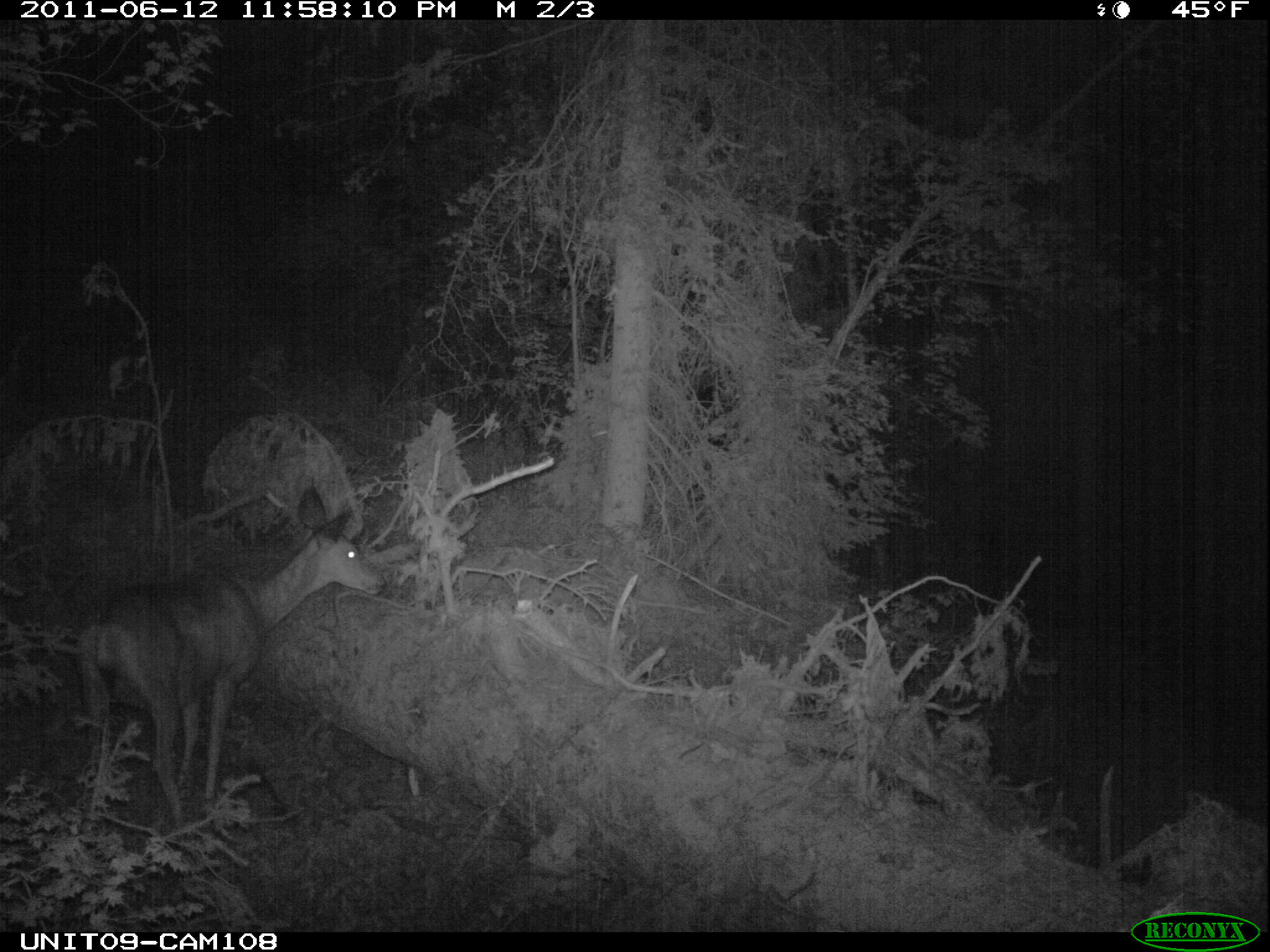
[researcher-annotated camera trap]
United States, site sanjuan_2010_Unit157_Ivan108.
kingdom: Animalia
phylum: Chordata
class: Mammalia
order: Artiodactyla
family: Cervidae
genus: Odocoileus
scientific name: Odocoileus hemionus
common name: mule deer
Odocoileus hemionus (mule deer).